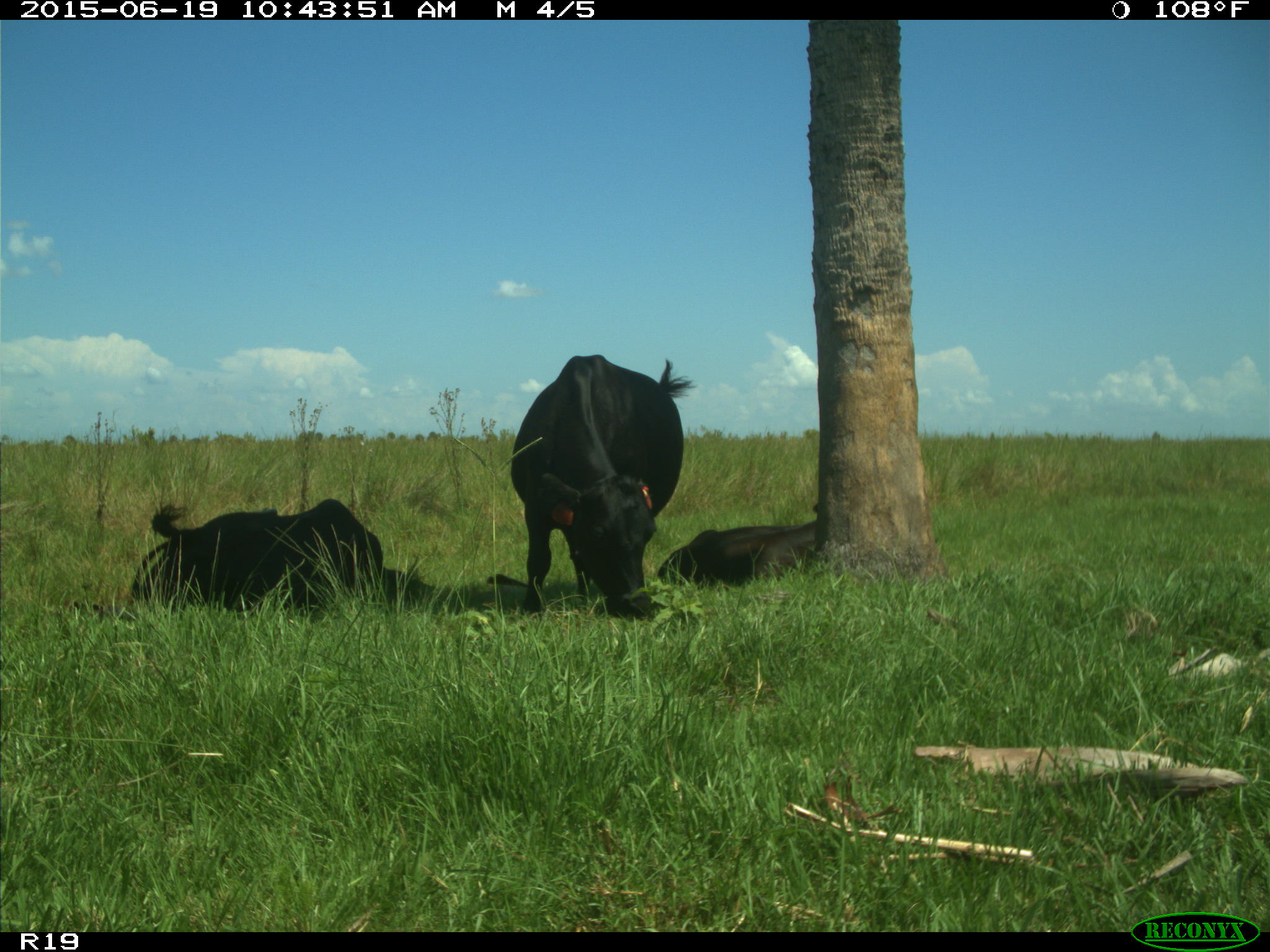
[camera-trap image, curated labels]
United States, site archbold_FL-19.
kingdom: Animalia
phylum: Chordata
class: Mammalia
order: Artiodactyla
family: Bovidae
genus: Bos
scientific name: Bos taurus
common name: domestic cow